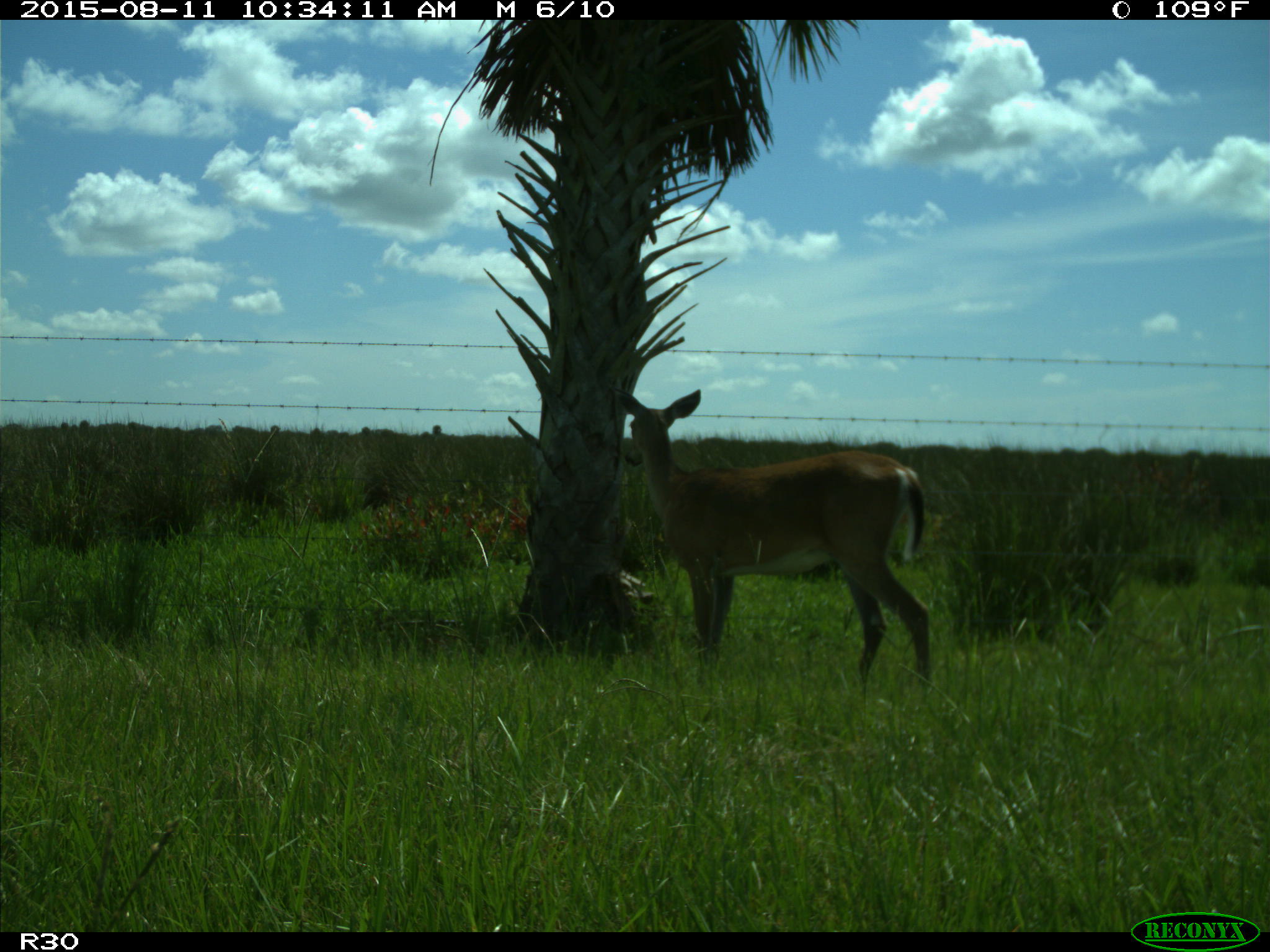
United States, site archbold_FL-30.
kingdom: Animalia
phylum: Chordata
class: Mammalia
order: Artiodactyla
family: Cervidae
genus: Odocoileus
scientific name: Odocoileus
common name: deer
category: unidentified deer